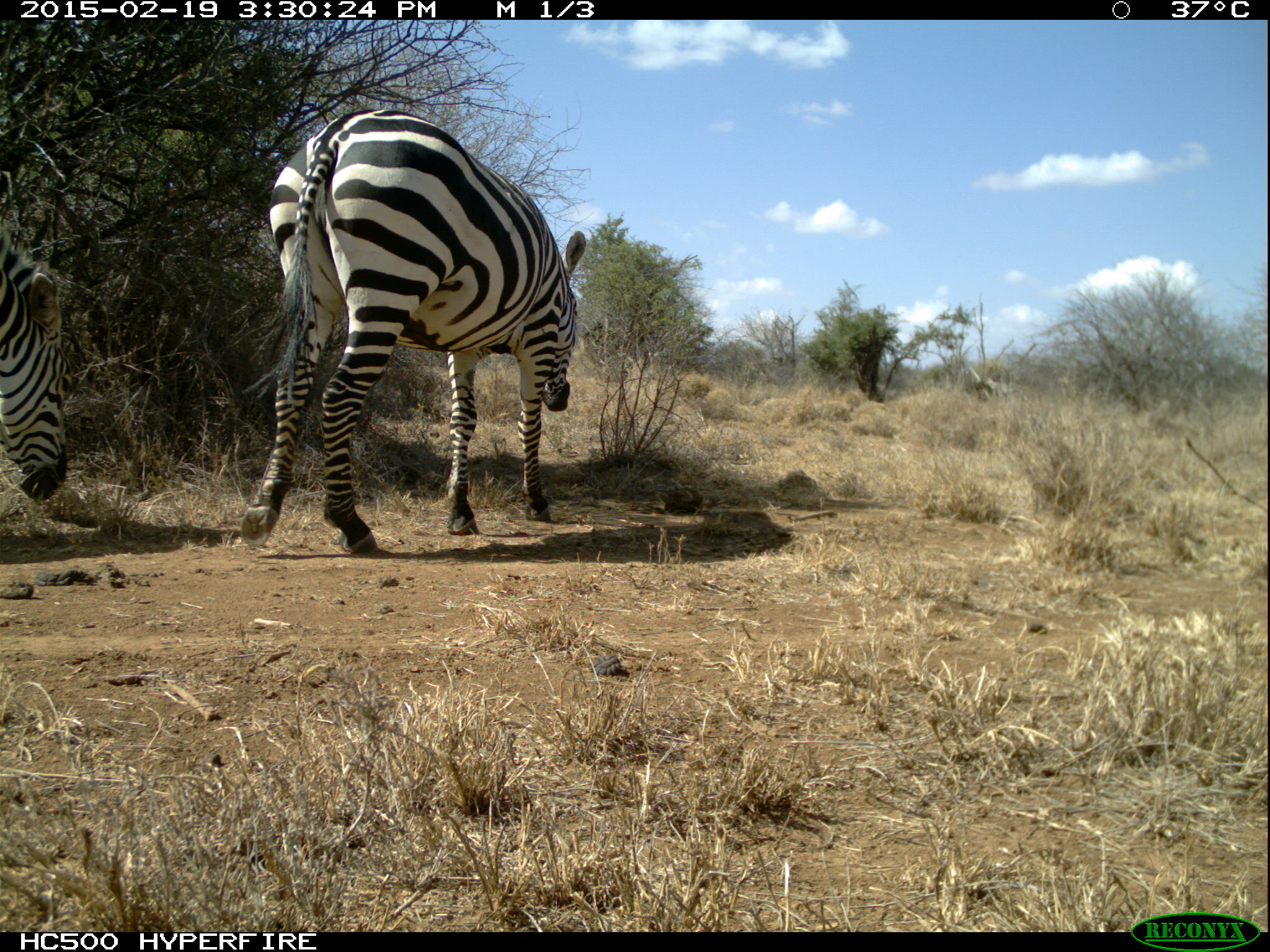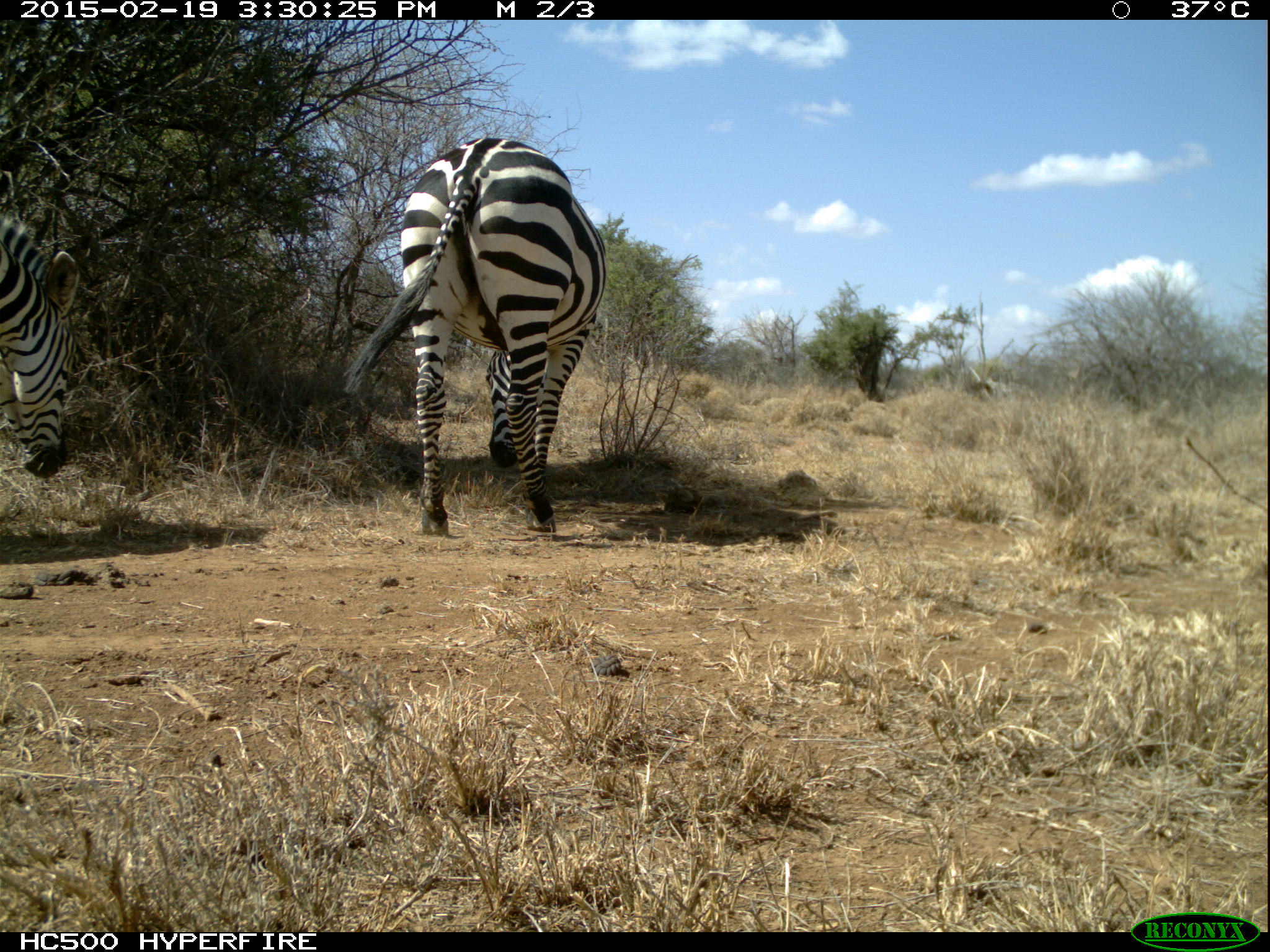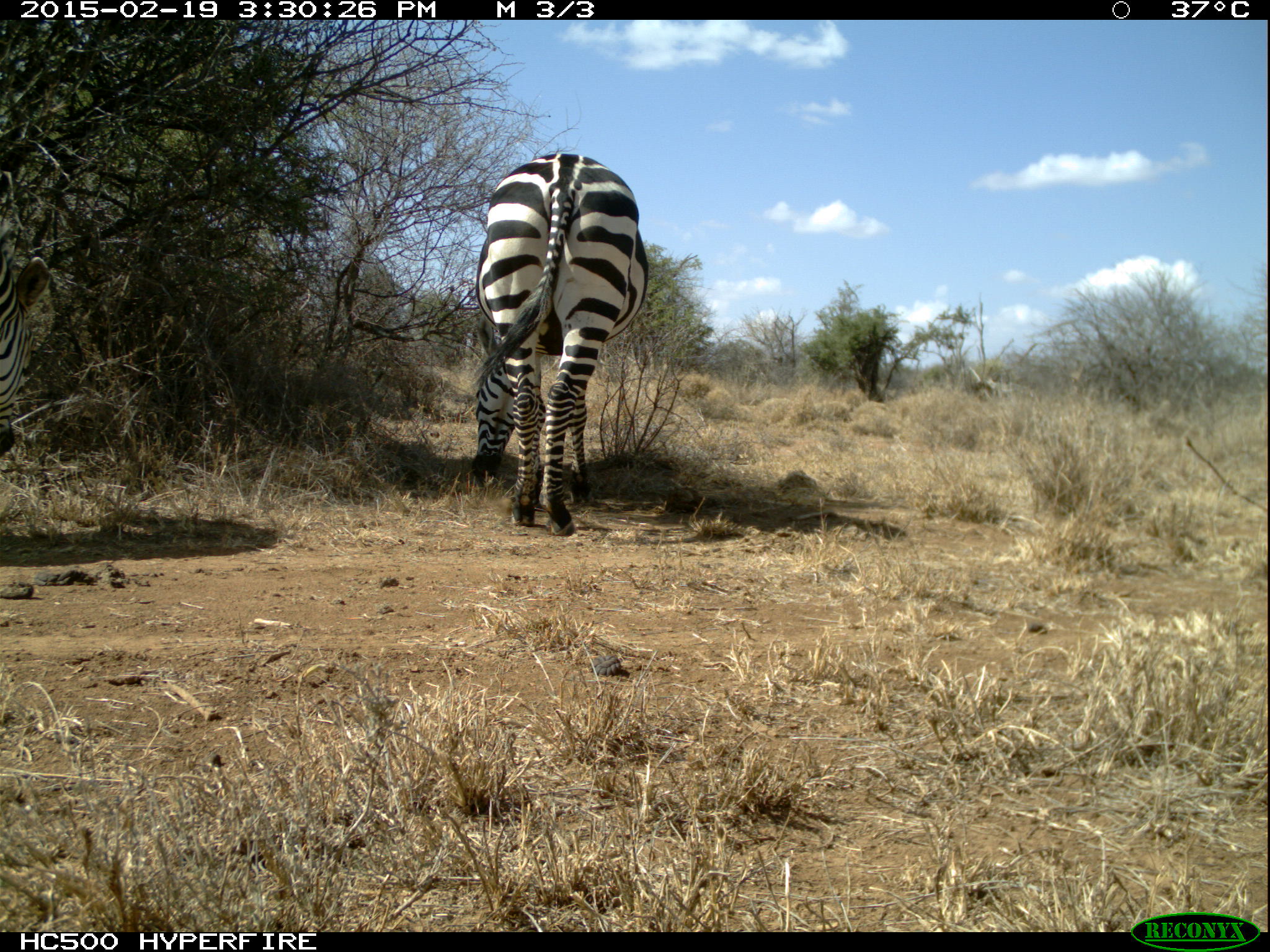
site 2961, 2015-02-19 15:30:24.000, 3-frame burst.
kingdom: Animalia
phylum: Chordata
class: Mammalia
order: Perissodactyla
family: Equidae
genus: Equus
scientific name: Equus quagga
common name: plains zebra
Equus quagga (plains zebra), count 2.